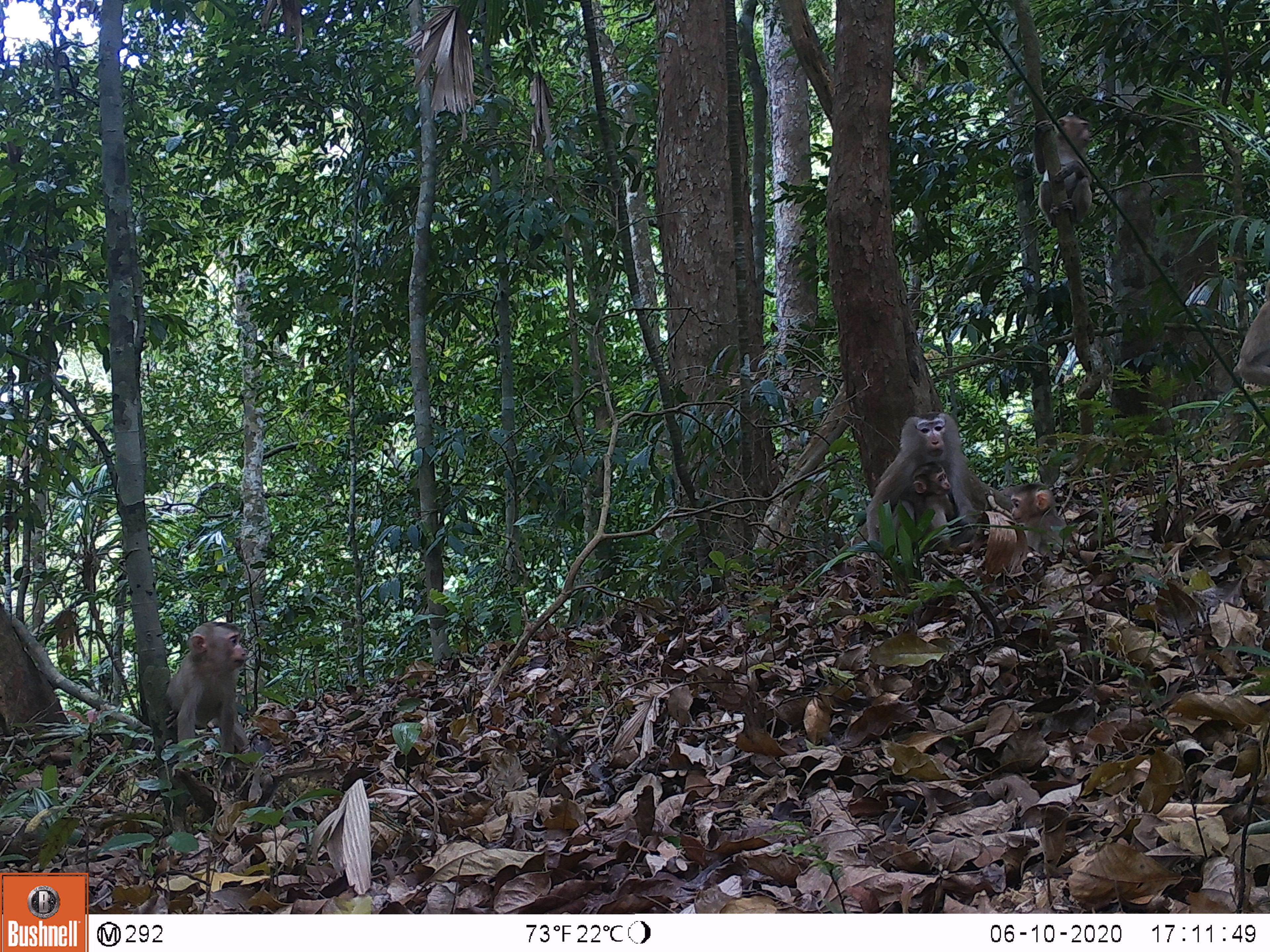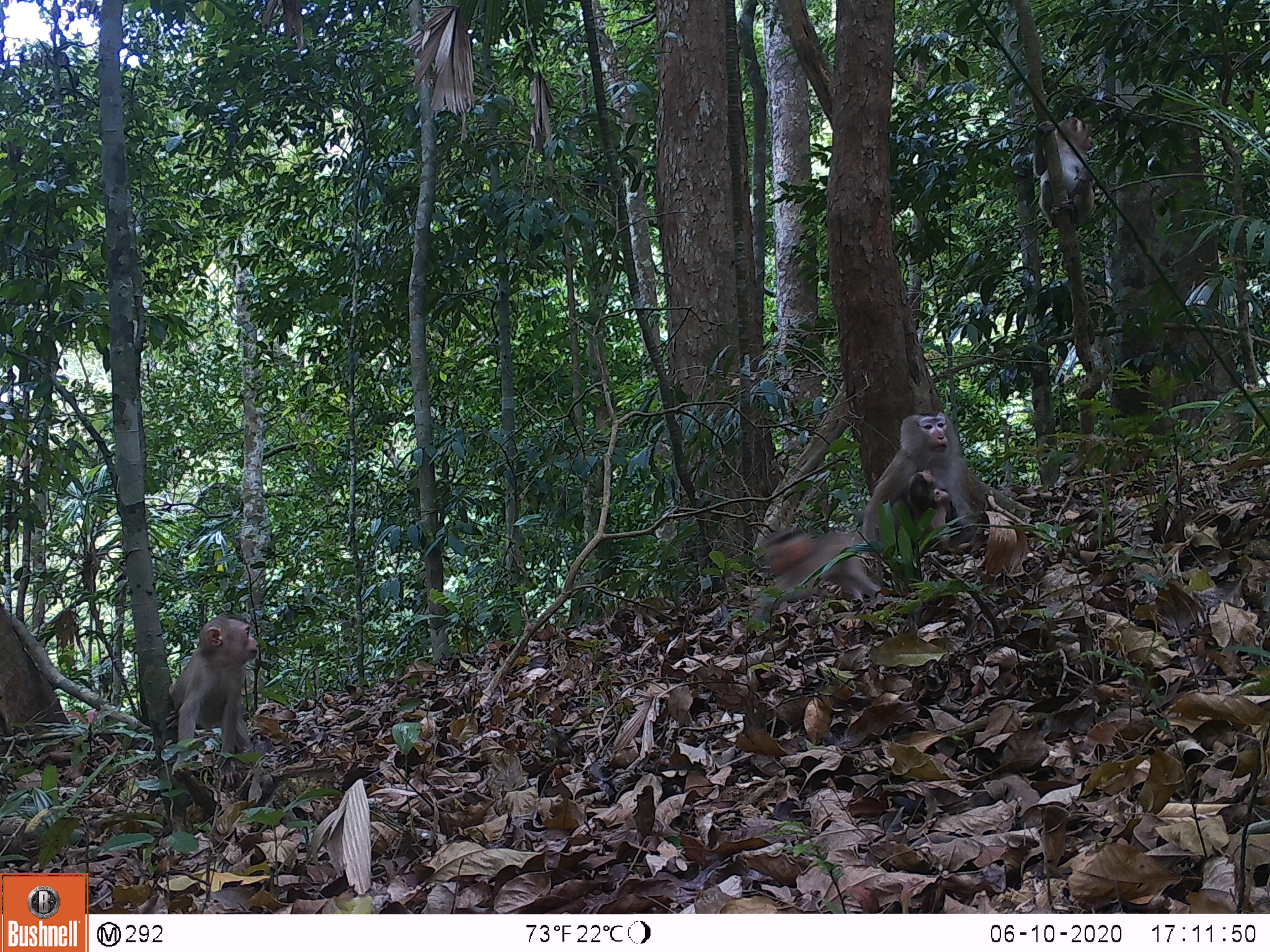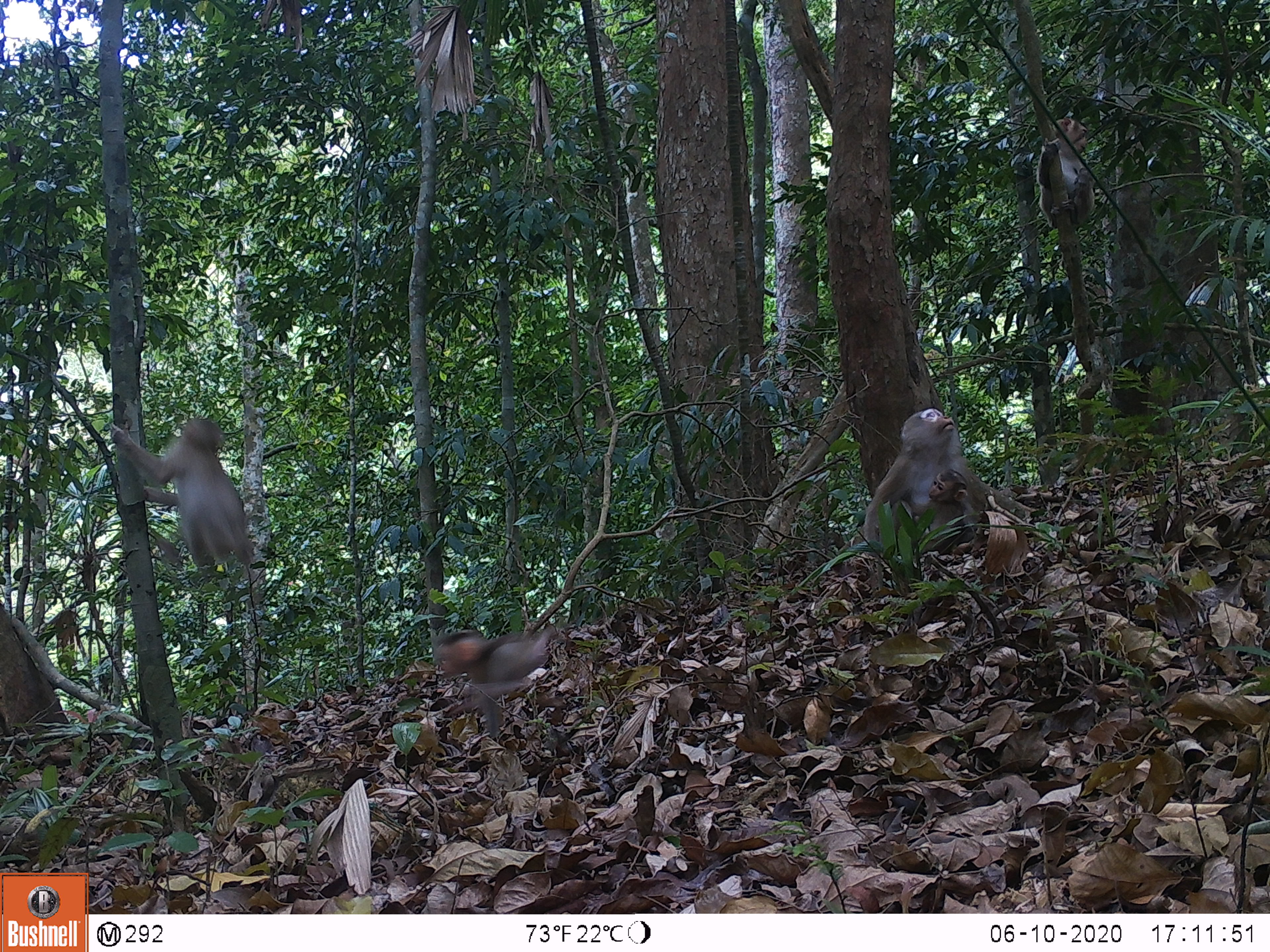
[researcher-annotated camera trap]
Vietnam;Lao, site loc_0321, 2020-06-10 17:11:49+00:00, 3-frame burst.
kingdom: Animalia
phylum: Chordata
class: Mammalia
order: Primates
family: Cercopithecidae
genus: Macaca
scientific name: Macaca nemestrina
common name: pig-tailed macaque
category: pig tailed macaque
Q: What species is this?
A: Pig tailed macaque (pig-tailed macaque) (Macaca nemestrina).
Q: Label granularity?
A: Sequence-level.